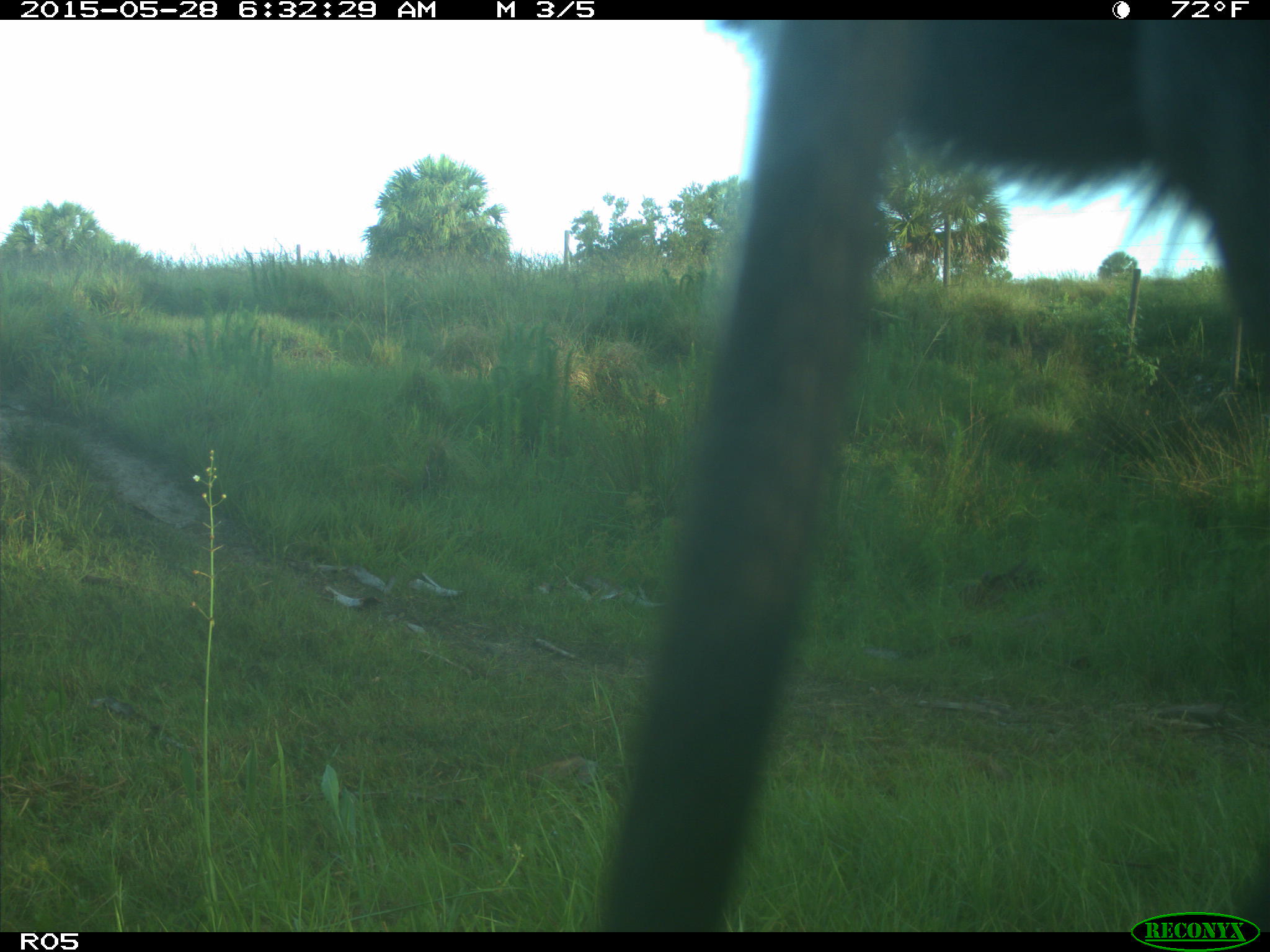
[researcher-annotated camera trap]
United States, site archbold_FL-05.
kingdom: Animalia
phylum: Chordata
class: Mammalia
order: Artiodactyla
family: Bovidae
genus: Bos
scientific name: Bos taurus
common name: domestic cow